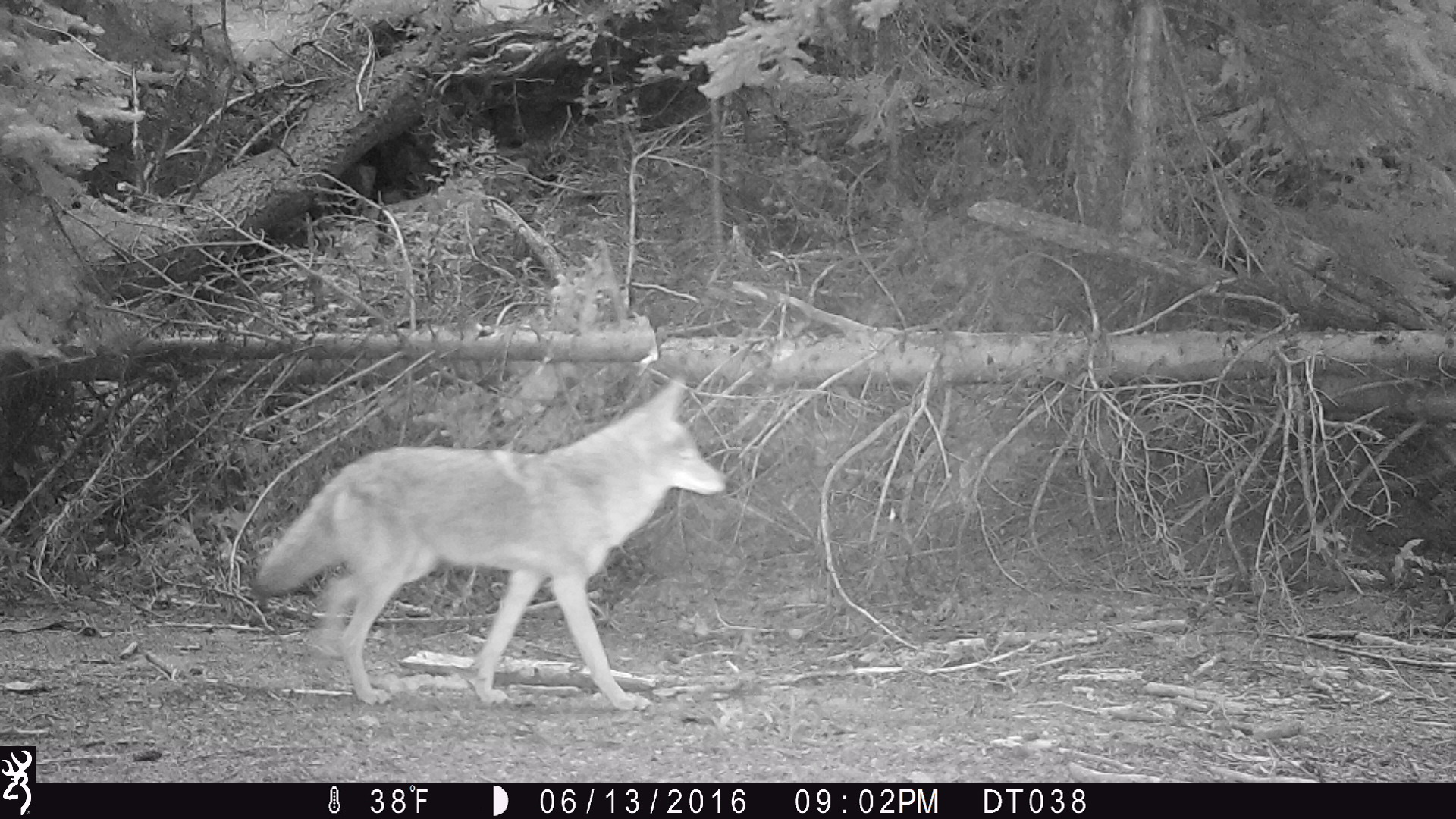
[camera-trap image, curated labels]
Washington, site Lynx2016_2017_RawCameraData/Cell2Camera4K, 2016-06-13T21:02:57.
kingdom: Animalia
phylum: Chordata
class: Mammalia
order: Carnivora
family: Canidae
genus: Canis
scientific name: Canis latrans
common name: coyote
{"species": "Canis latrans (coyote)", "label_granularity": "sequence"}